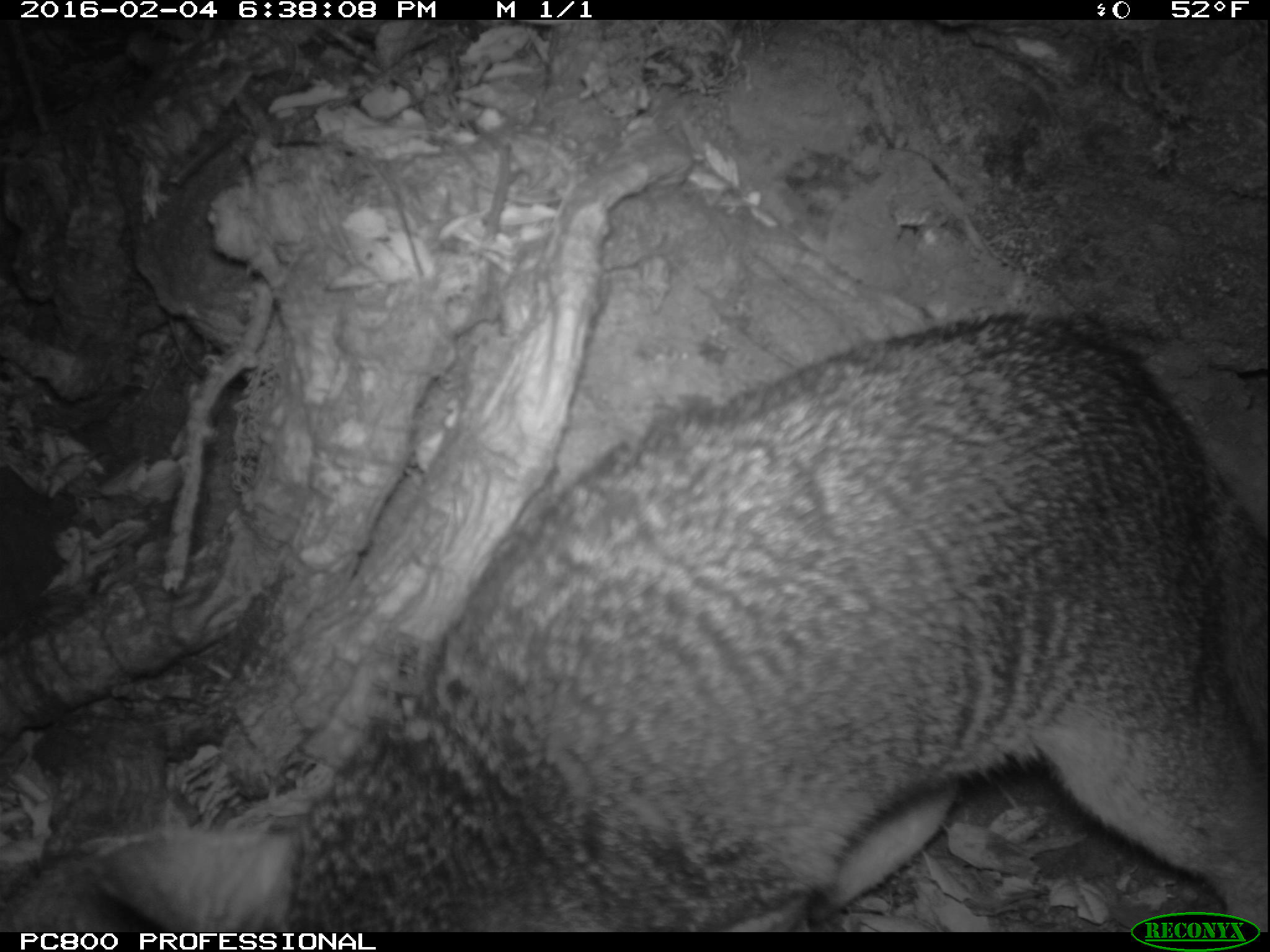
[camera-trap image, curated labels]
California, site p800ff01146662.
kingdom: Animalia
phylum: Chordata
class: Mammalia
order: Carnivora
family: Canidae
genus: Urocyon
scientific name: Urocyon littoralis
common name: island fox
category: fox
Fox (island fox) (Urocyon littoralis).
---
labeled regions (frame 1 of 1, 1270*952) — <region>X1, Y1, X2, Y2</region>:
fox: <region>78, 311, 1269, 930</region>